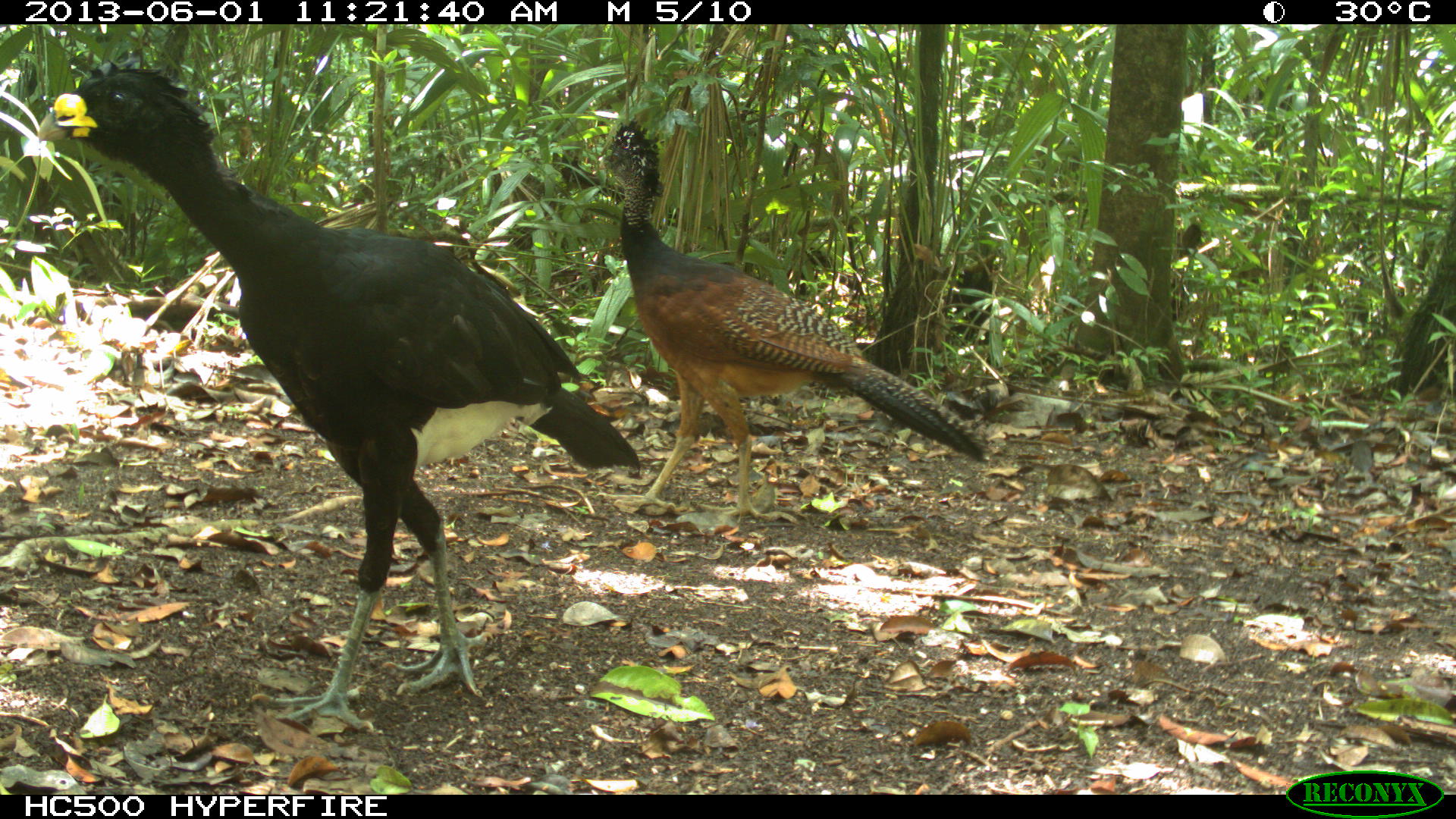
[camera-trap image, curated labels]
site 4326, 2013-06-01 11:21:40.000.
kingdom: Animalia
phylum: Chordata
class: Aves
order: Galliformes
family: Cracidae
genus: Crax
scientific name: Crax rubra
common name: great curassow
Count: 4.